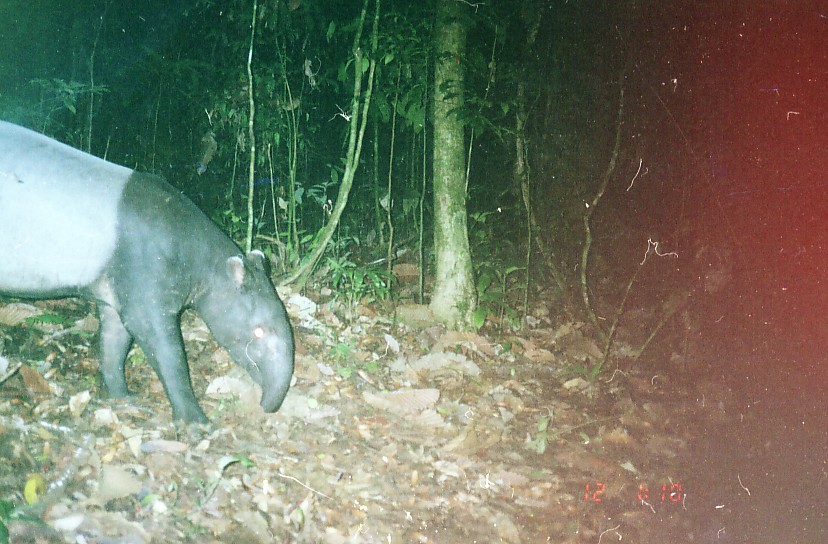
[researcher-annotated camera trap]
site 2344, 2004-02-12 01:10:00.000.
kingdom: Animalia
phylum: Chordata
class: Mammalia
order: Perissodactyla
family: Tapiridae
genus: Tapirus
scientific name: Tapirus indicus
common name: malayan tapir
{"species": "Tapirus indicus (malayan tapir)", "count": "1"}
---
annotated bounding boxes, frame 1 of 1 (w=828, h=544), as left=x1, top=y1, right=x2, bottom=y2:
tapirus indicus: left=1, top=119, right=295, bottom=444